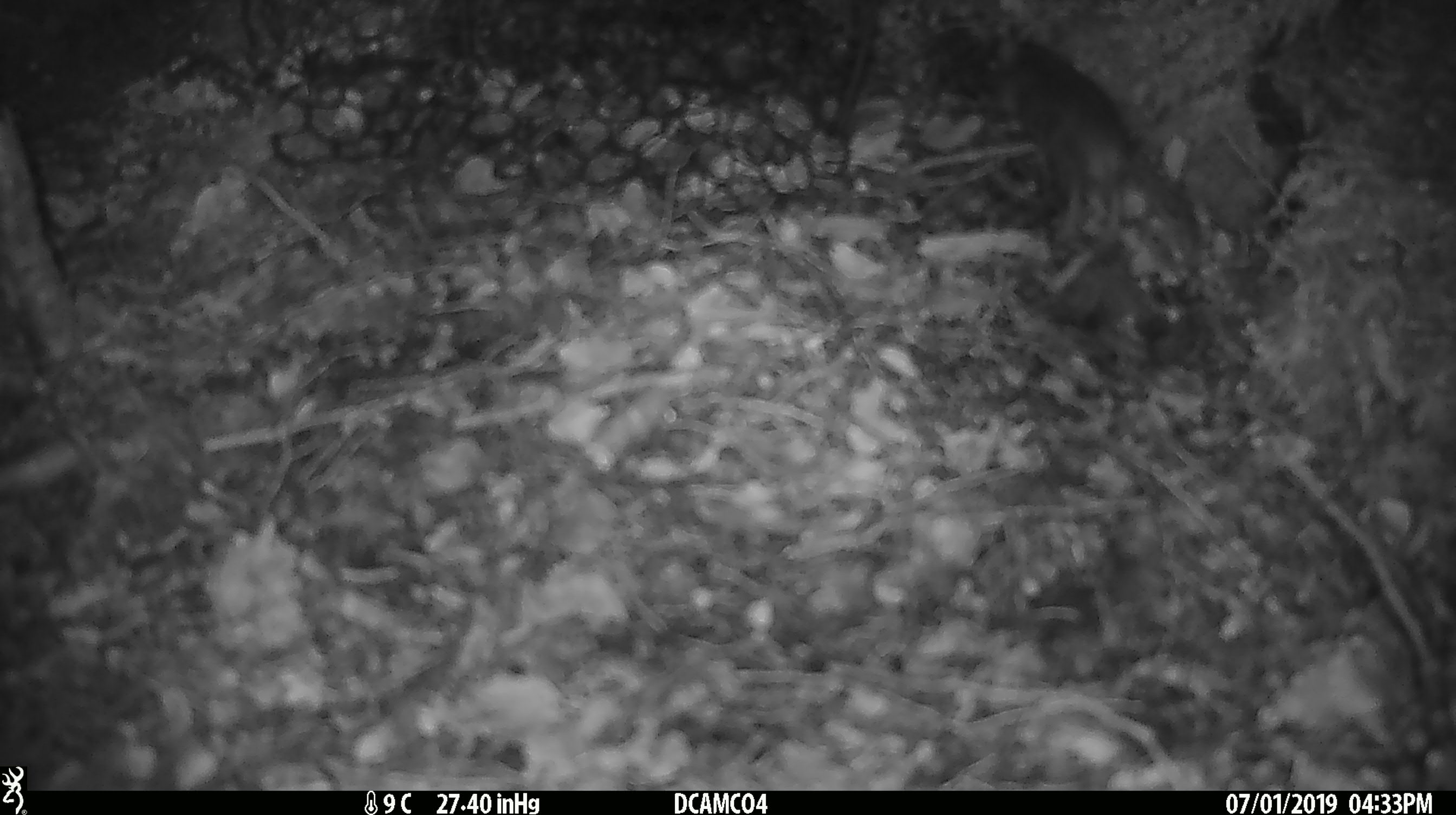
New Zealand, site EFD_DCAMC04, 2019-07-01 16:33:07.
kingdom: Animalia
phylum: Chordata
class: Mammalia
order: Rodentia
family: Muridae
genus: Mus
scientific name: Mus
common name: mouse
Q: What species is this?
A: Mouse (Mus).